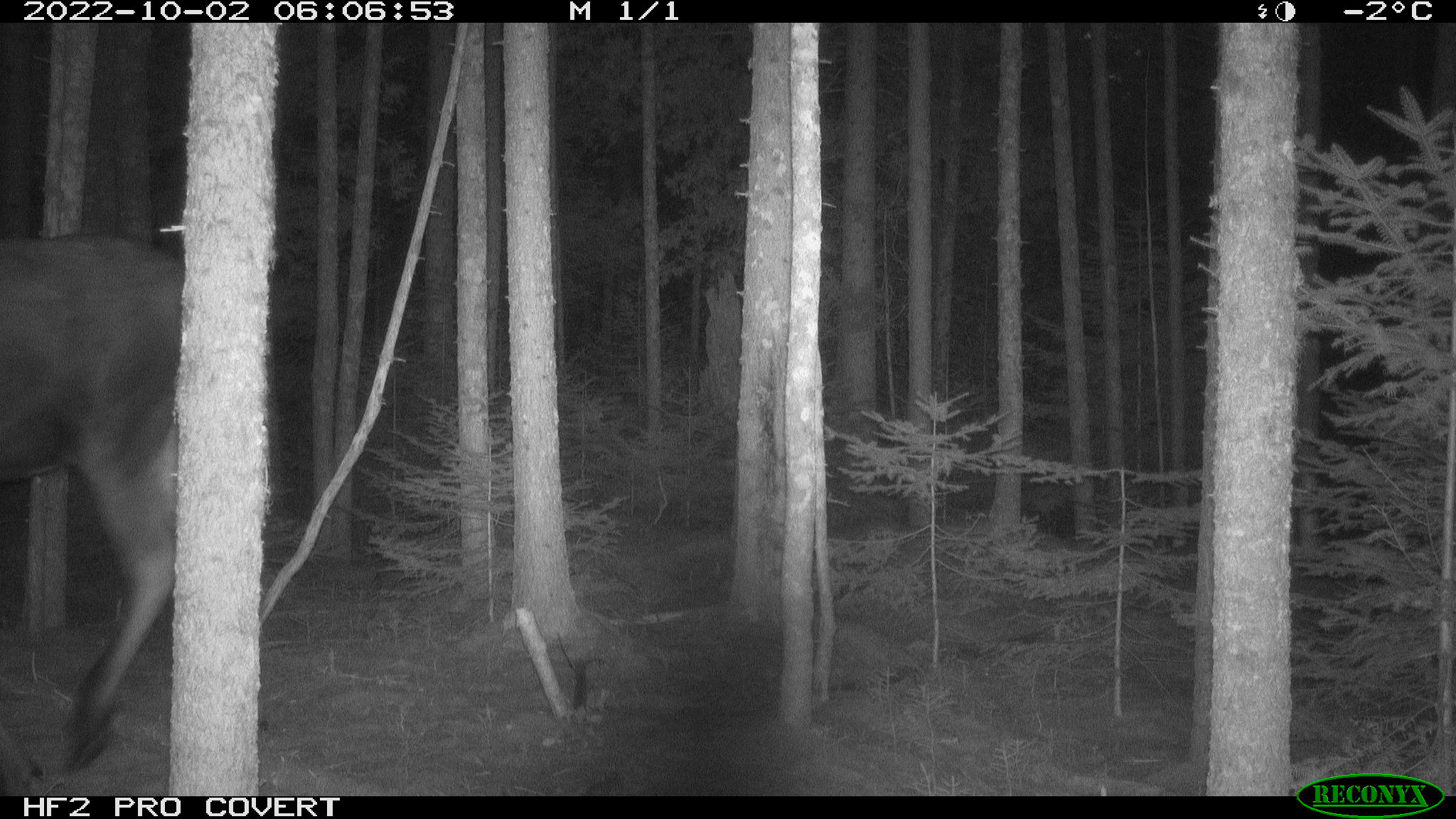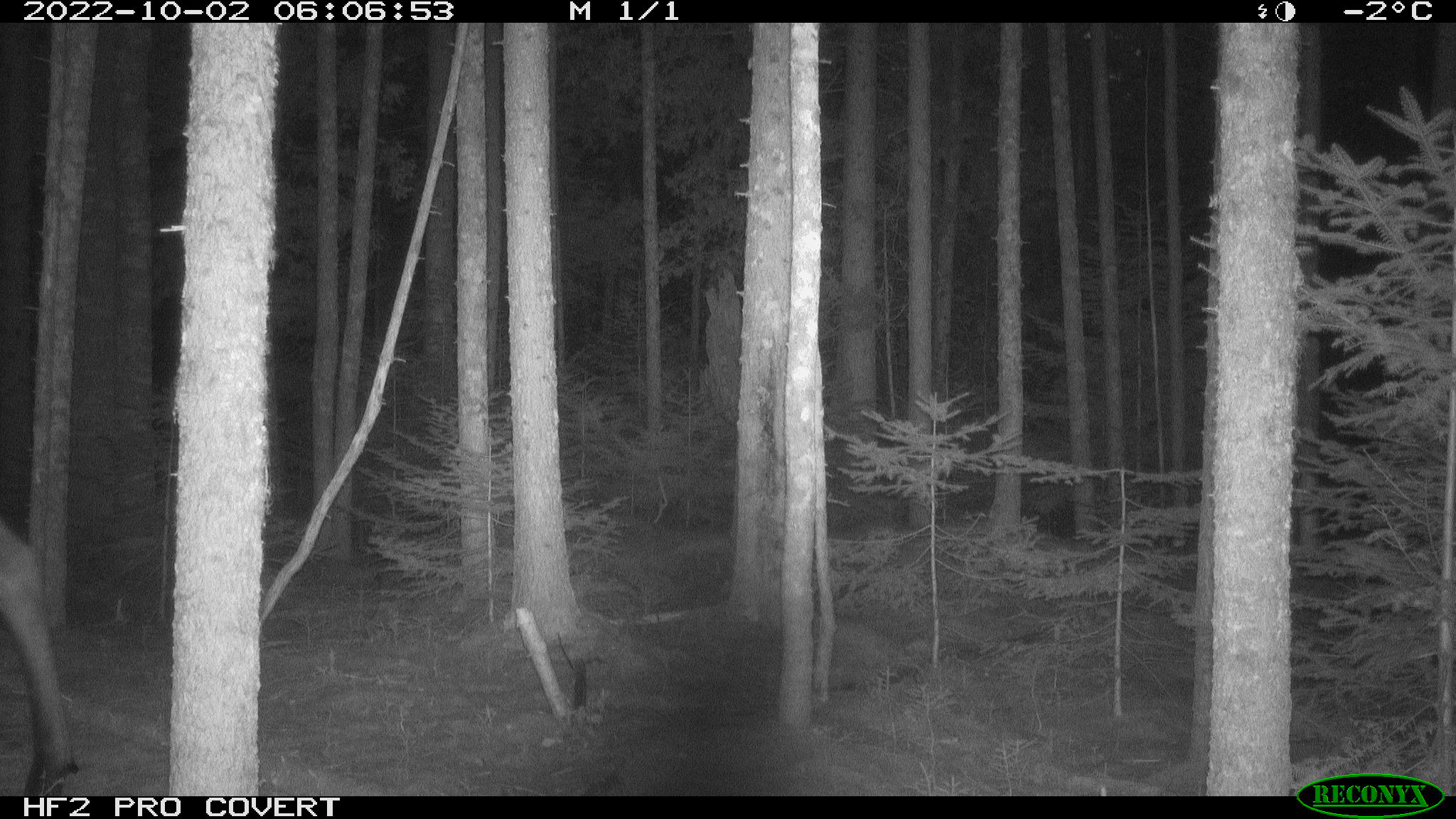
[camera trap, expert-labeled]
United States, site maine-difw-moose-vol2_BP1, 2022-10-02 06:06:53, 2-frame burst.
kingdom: Animalia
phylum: Chordata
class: Mammalia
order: Artiodactyla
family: Cervidae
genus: Alces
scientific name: Alces alces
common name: moose